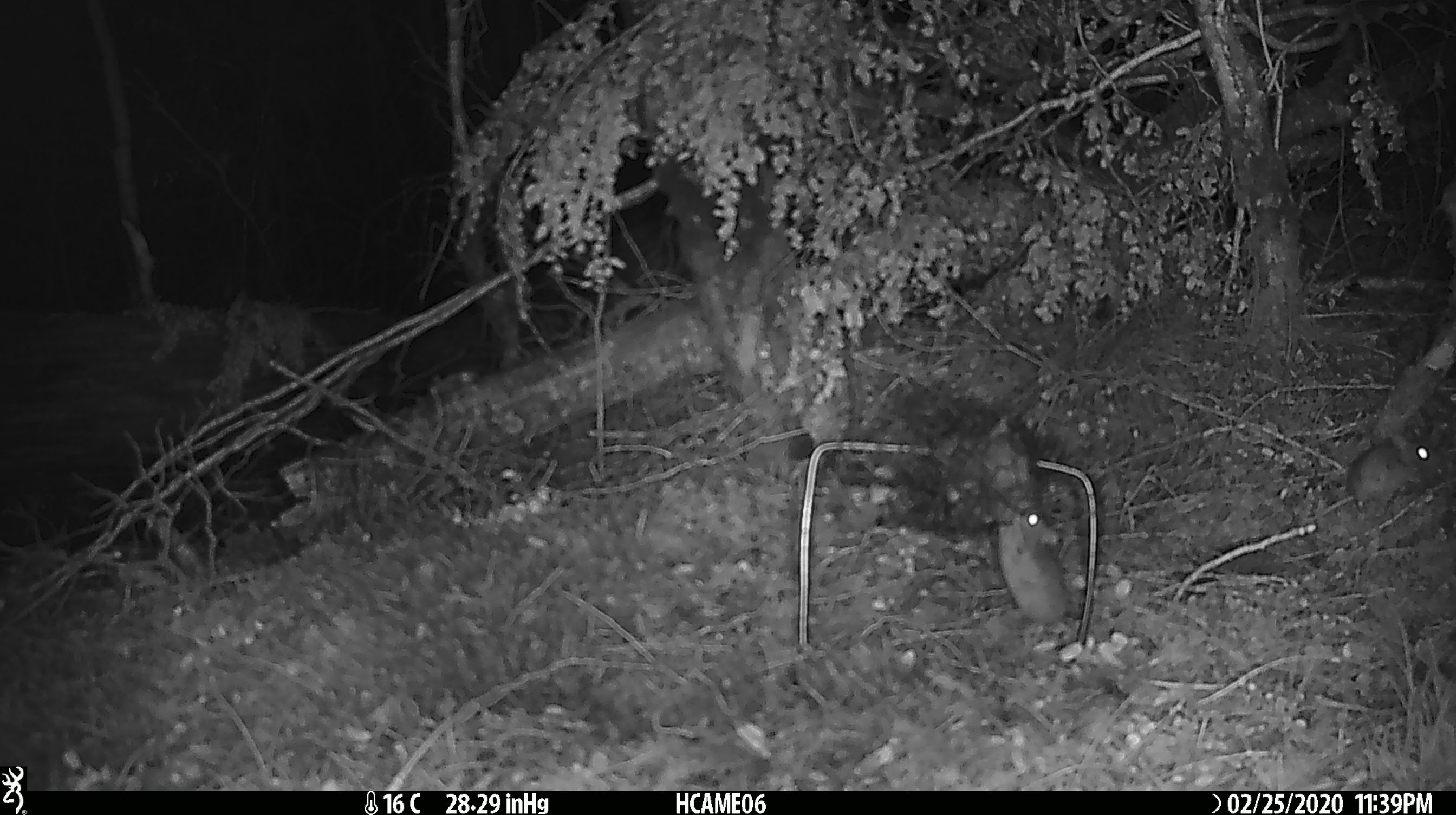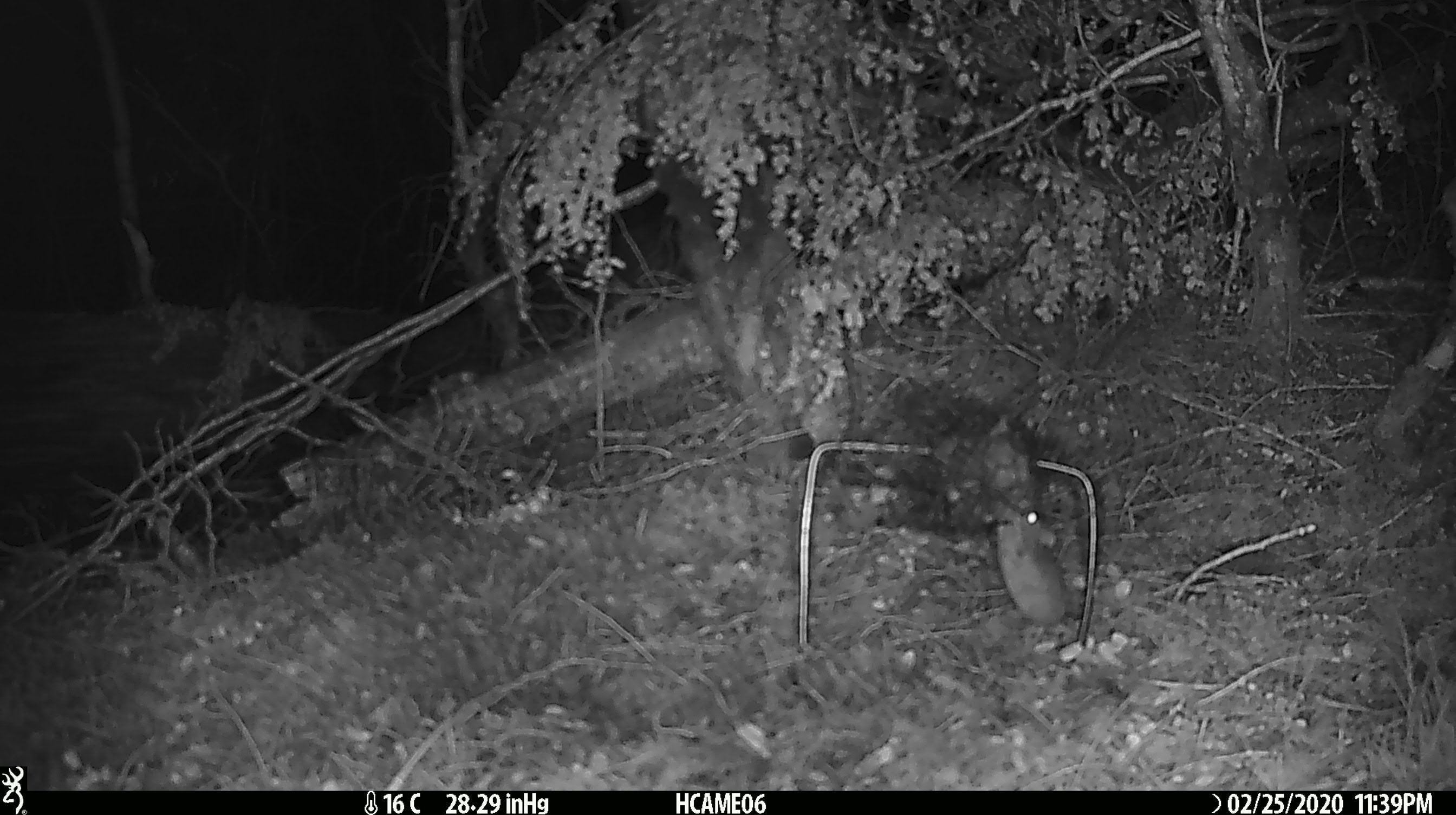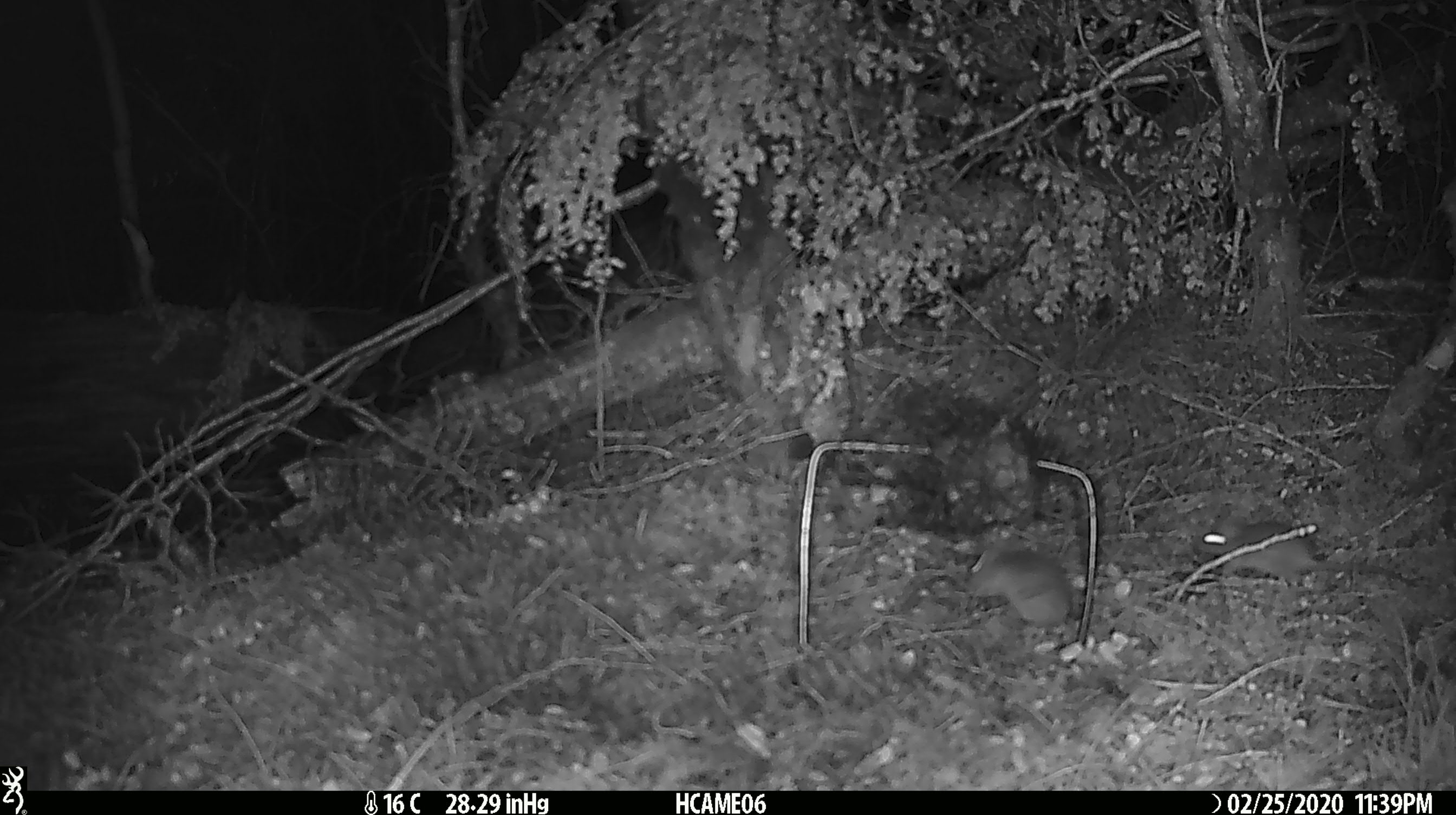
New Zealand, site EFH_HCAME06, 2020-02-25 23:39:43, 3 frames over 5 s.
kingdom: Animalia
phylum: Chordata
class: Mammalia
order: Rodentia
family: Muridae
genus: Mus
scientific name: Mus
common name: mouse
Mouse (Mus).